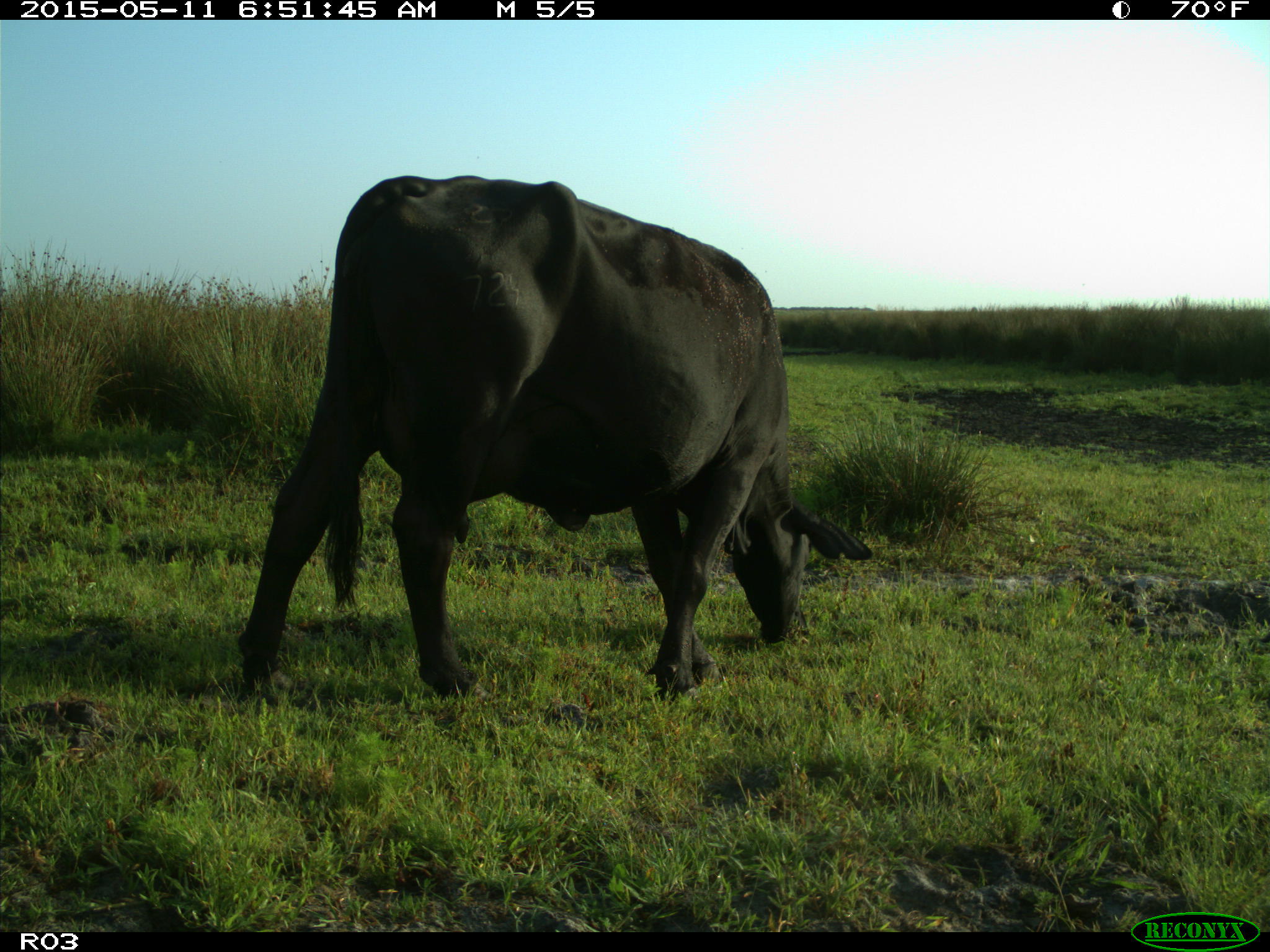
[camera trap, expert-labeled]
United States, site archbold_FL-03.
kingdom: Animalia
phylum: Chordata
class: Mammalia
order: Artiodactyla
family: Bovidae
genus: Bos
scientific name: Bos taurus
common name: domestic cow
Bos taurus (domestic cow).